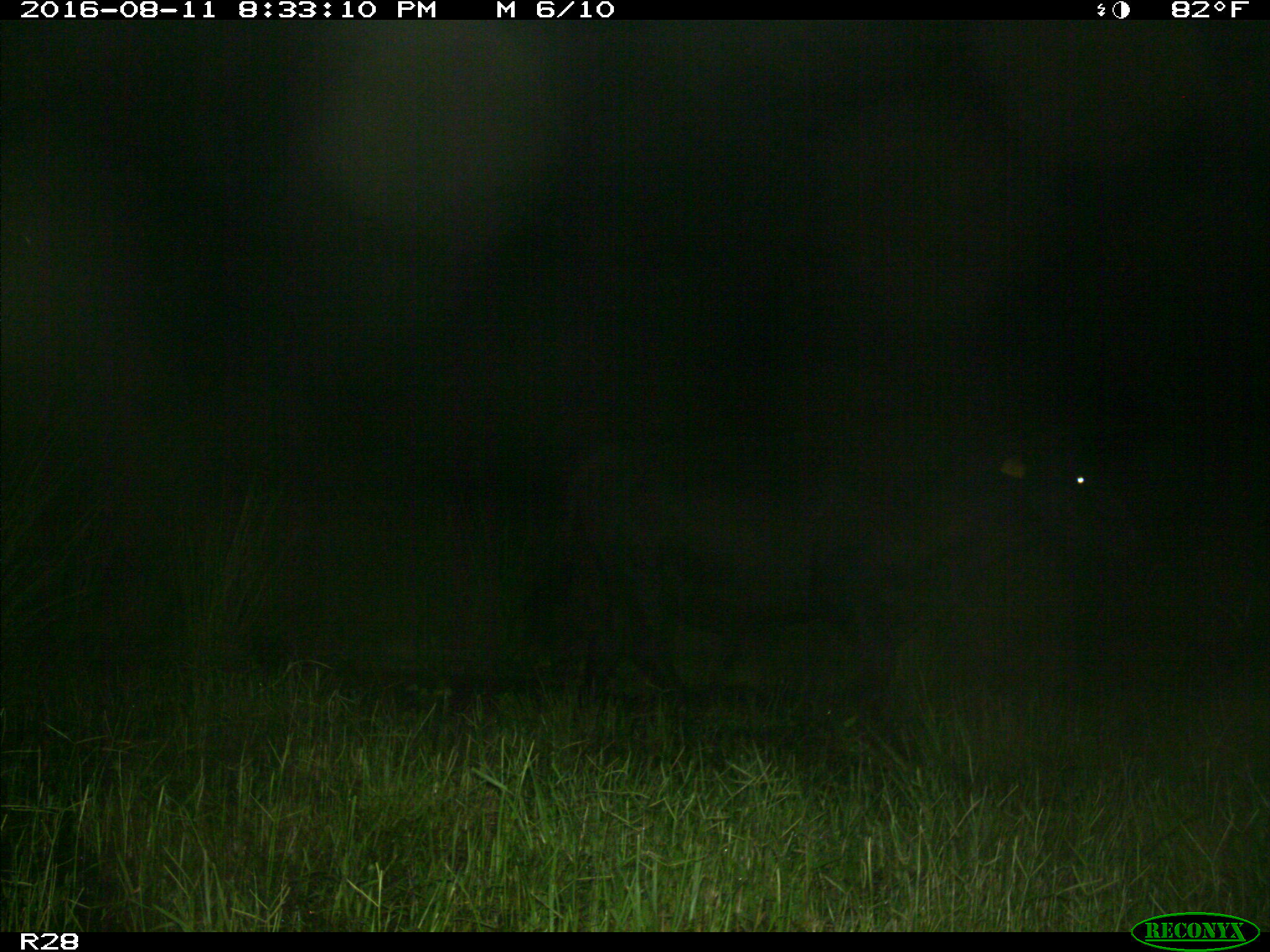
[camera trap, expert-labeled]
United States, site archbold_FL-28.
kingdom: Animalia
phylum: Chordata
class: Mammalia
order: Artiodactyla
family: Bovidae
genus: Bos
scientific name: Bos taurus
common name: domestic cow